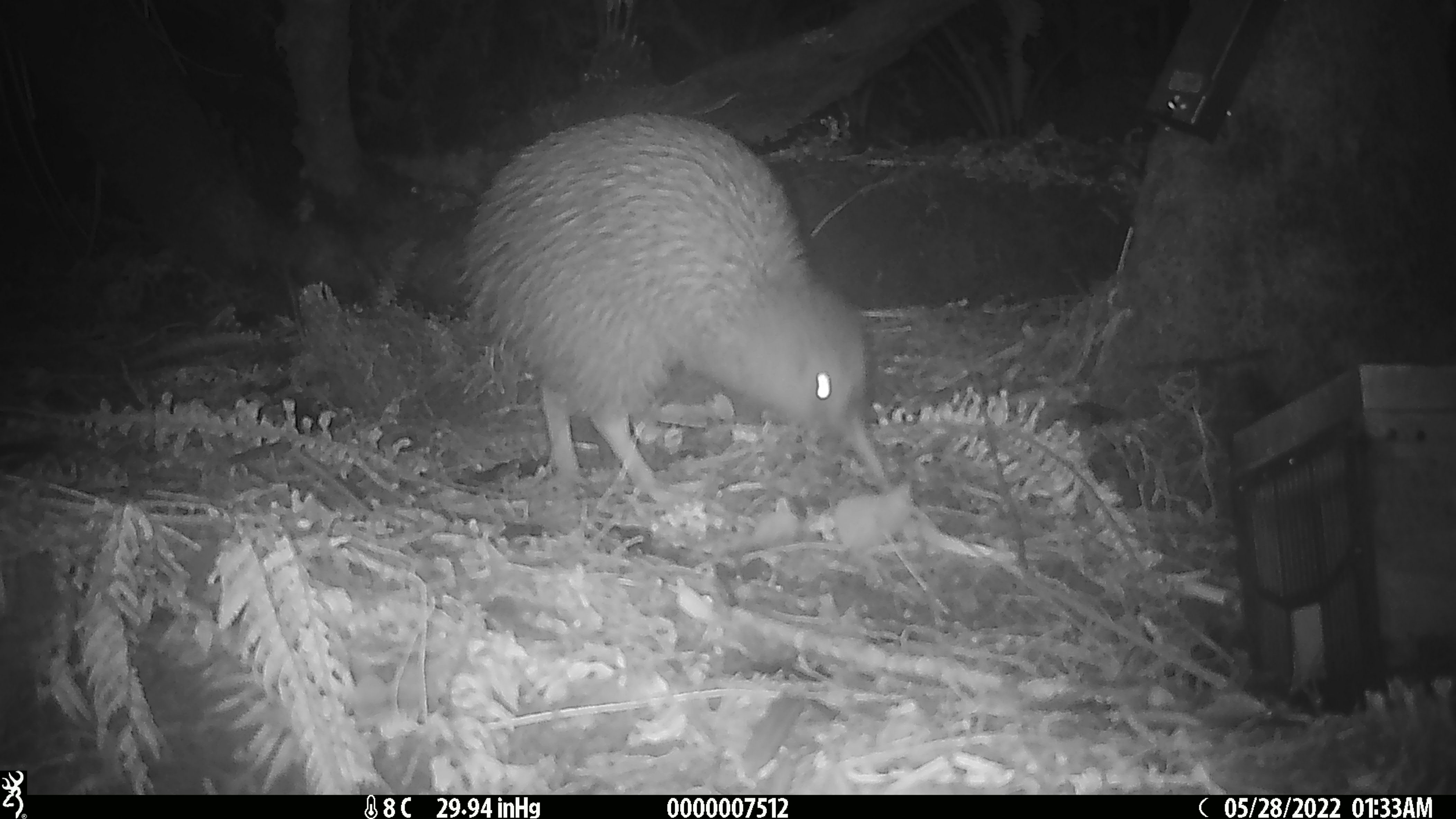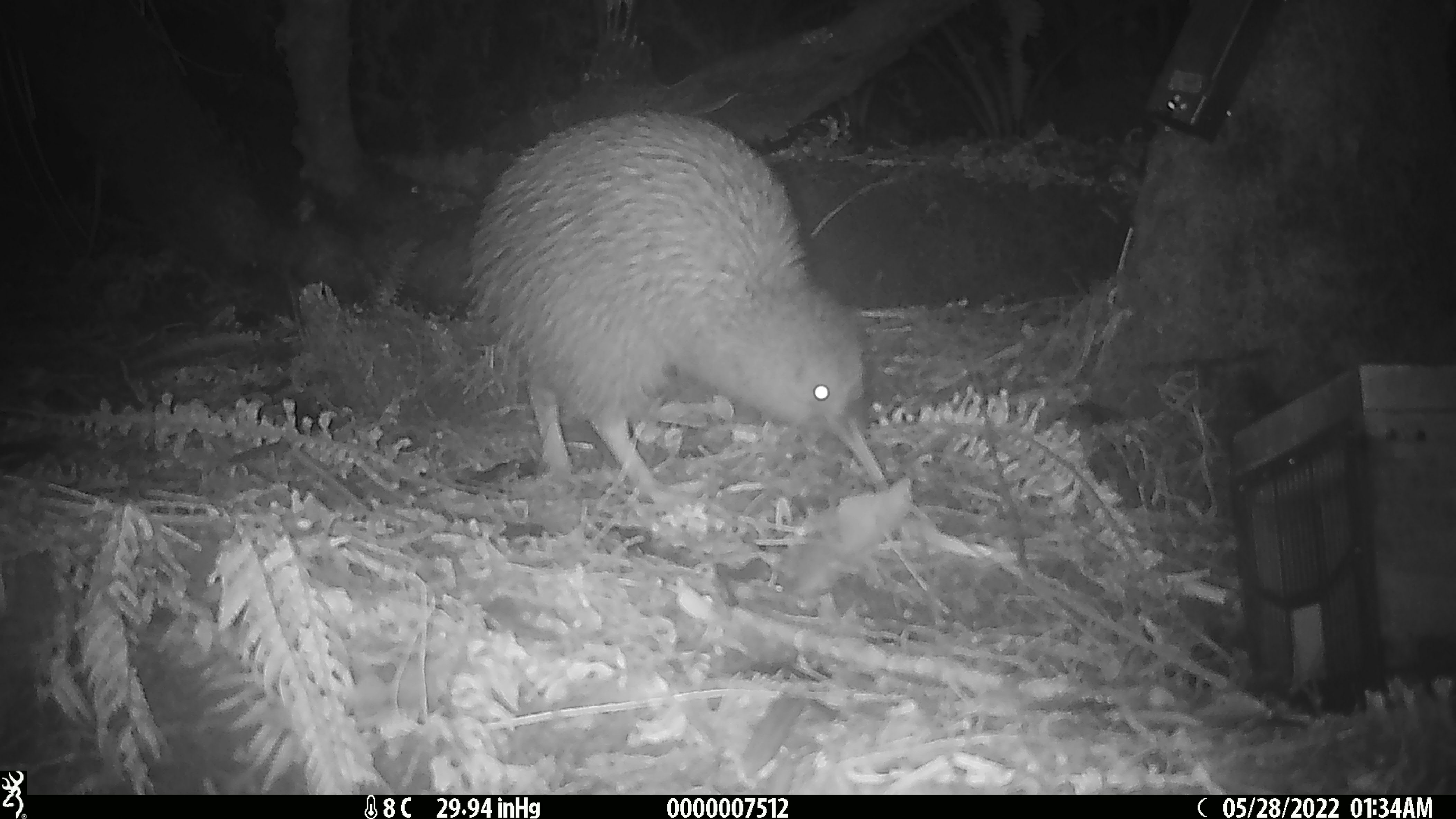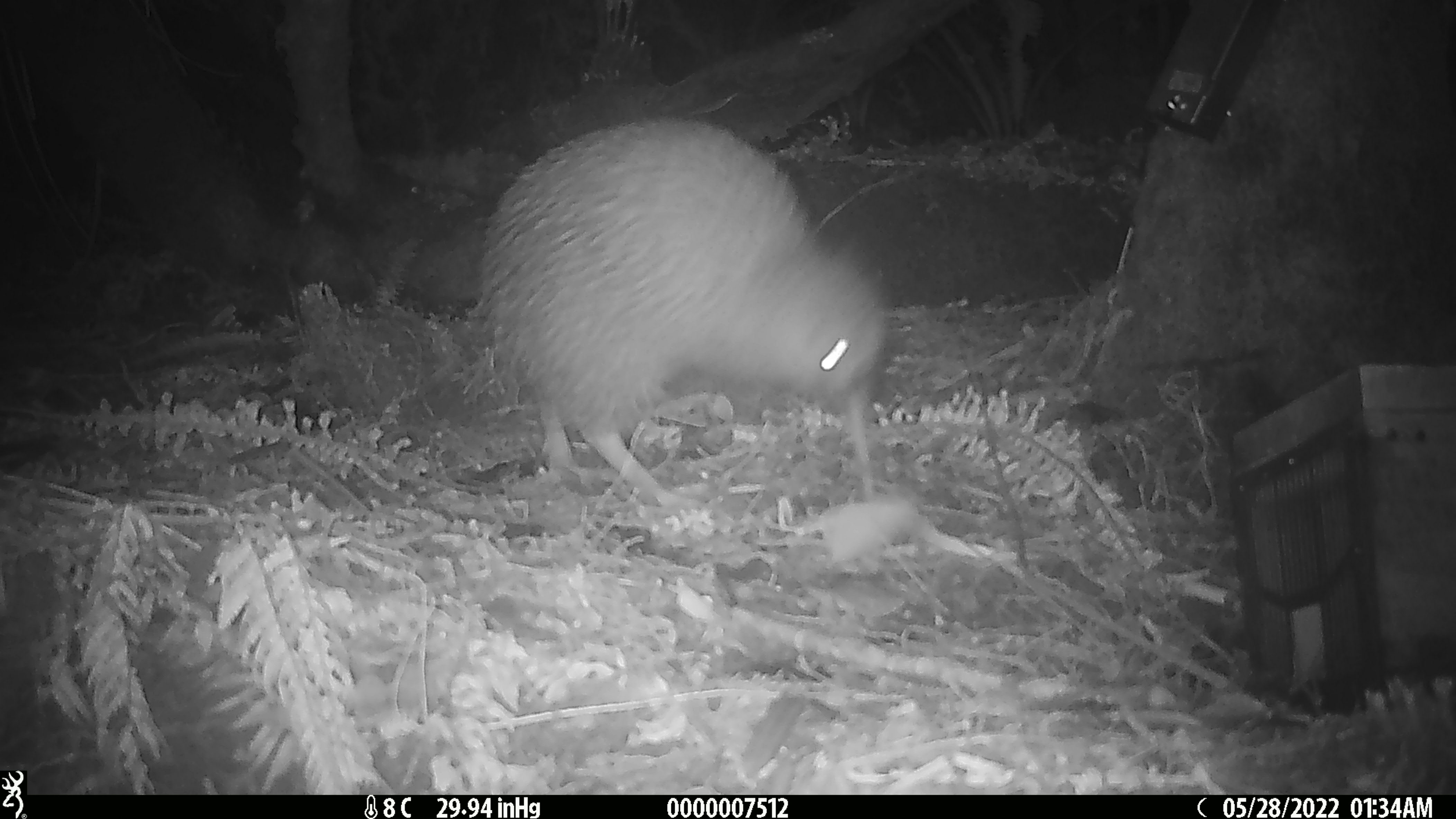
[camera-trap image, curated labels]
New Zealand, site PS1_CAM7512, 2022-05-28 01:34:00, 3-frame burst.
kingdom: Animalia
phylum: Chordata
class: Aves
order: Apterygiformes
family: Apterygidae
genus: Apteryx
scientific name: Apteryx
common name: kiwi